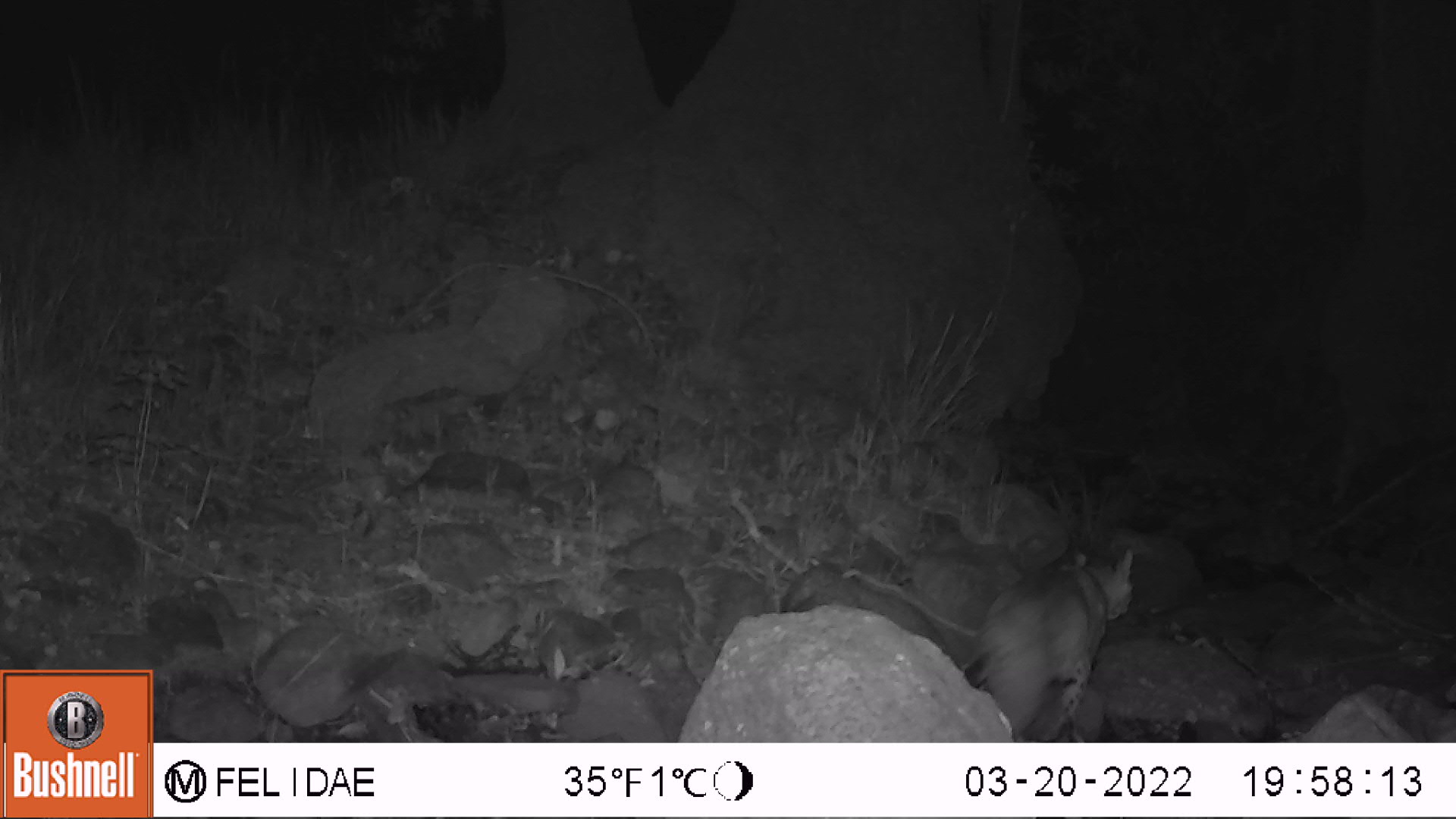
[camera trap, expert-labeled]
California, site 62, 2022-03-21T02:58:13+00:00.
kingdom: Animalia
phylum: Chordata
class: Mammalia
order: Carnivora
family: Felidae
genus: Lynx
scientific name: Lynx rufus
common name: bobcat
Bobcat (Lynx rufus).